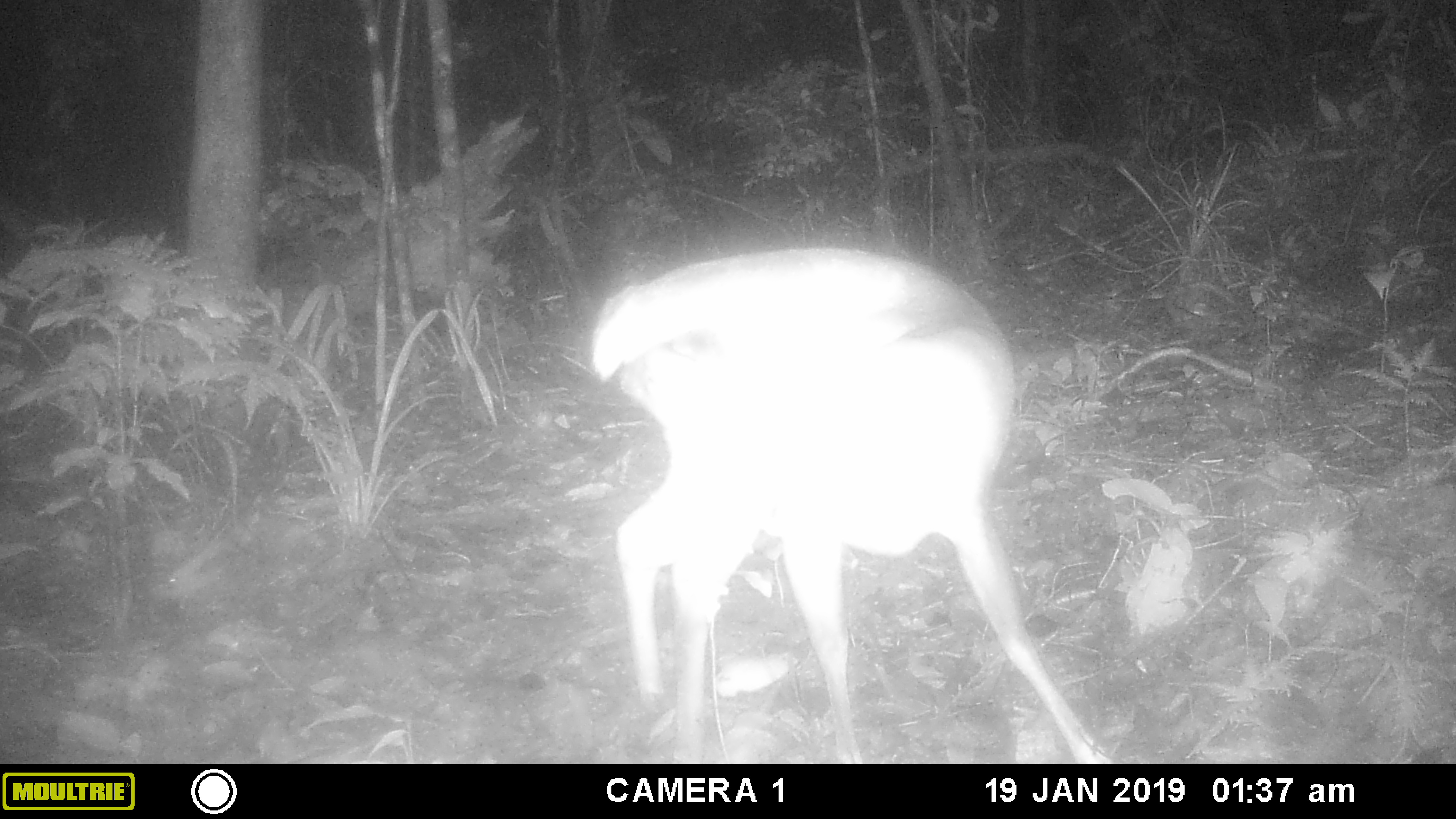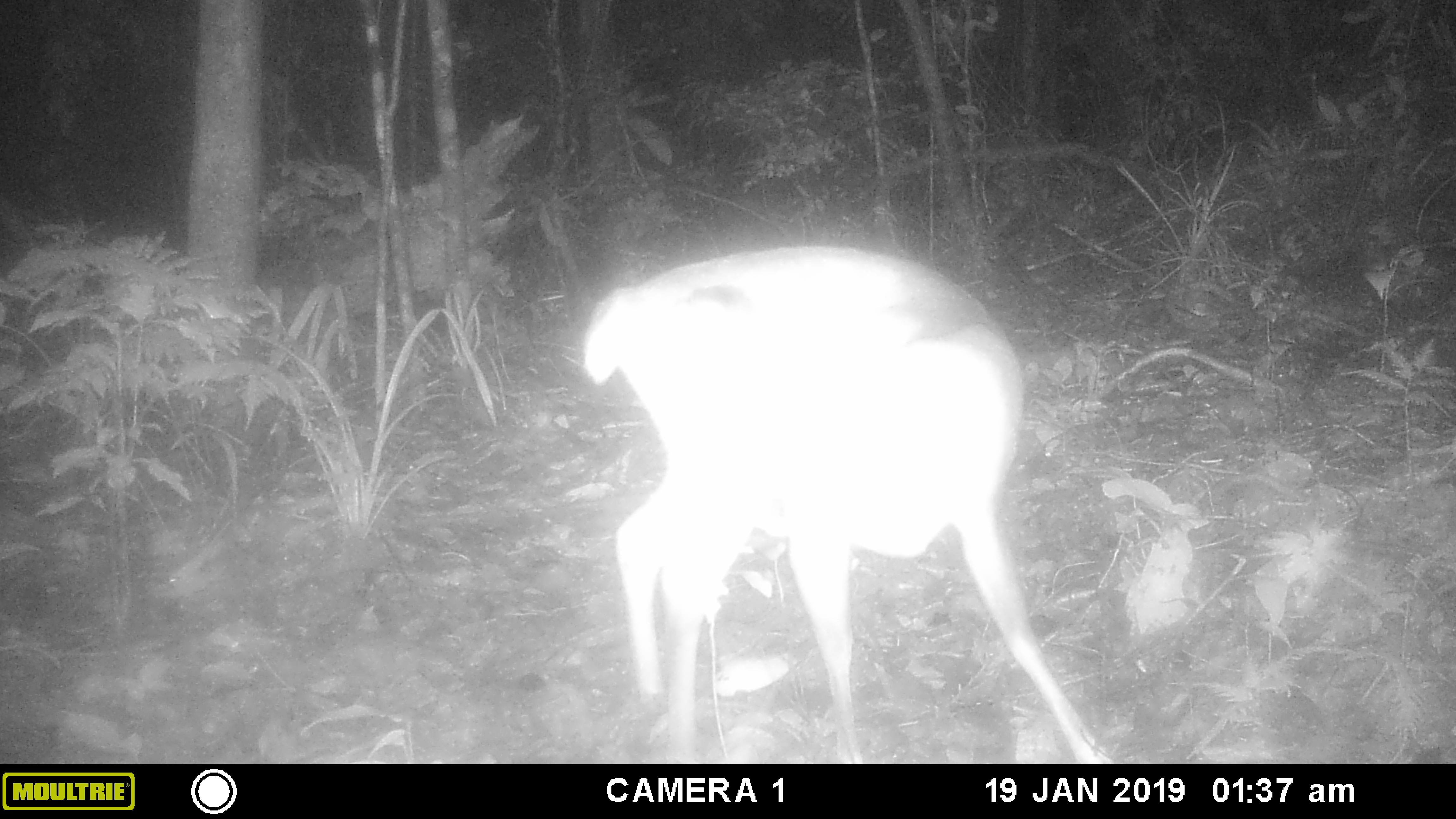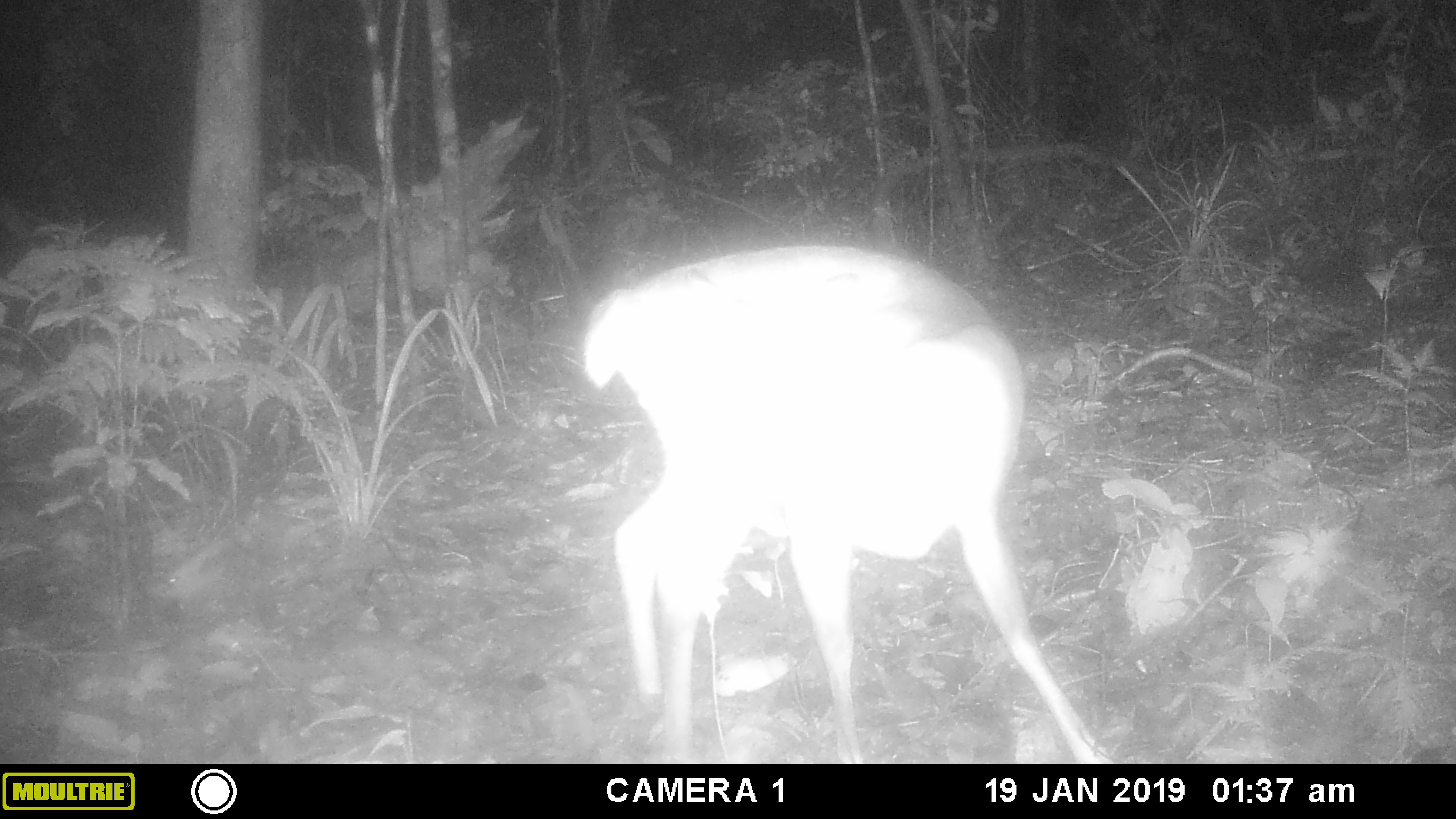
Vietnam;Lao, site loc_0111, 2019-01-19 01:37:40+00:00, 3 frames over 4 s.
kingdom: Animalia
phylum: Chordata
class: Mammalia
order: Artiodactyla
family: Cervidae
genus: Muntiacus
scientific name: Muntiacus vuquangensis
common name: large-antlered muntjac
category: large antlered muntjac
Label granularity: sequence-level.